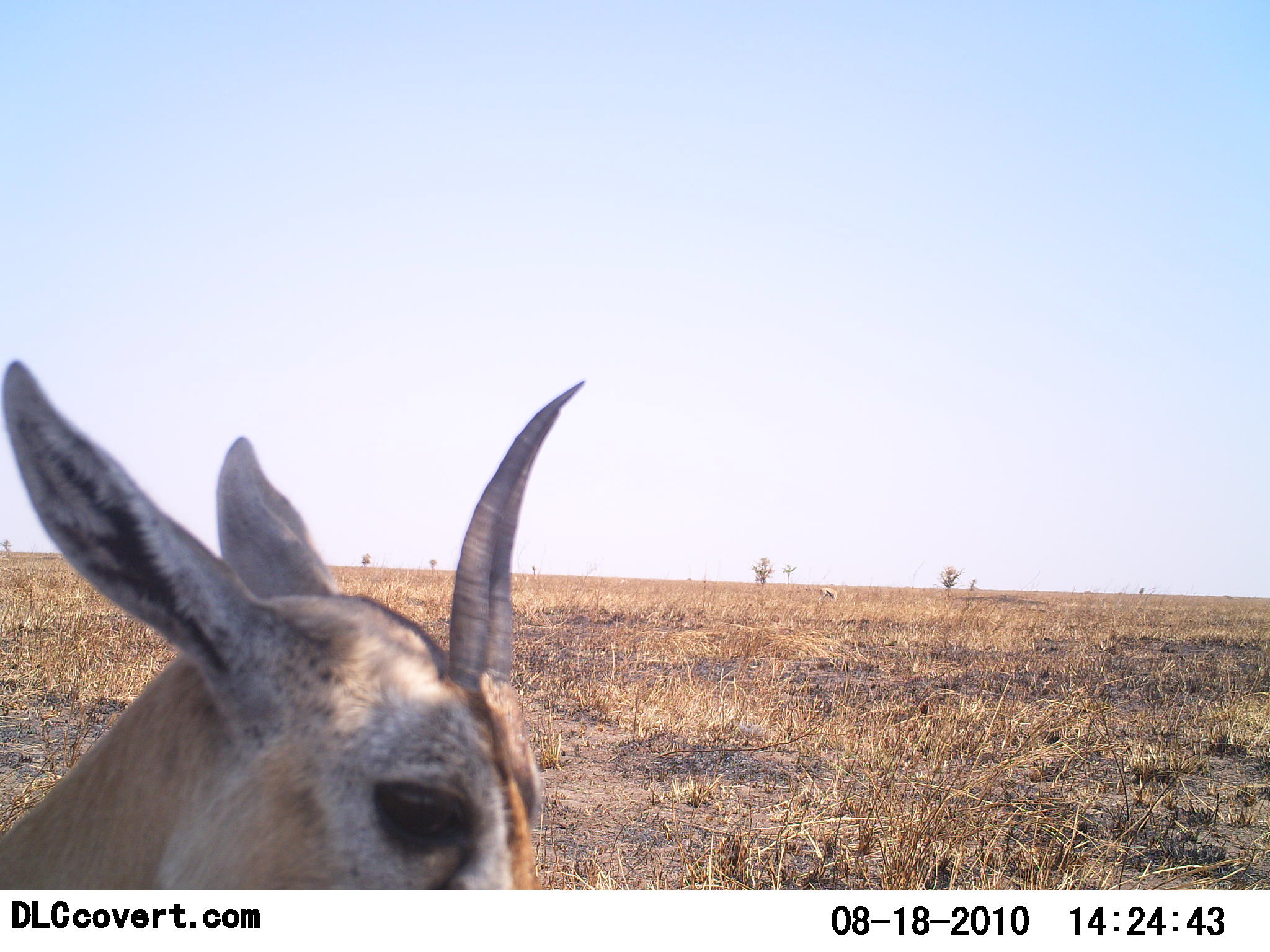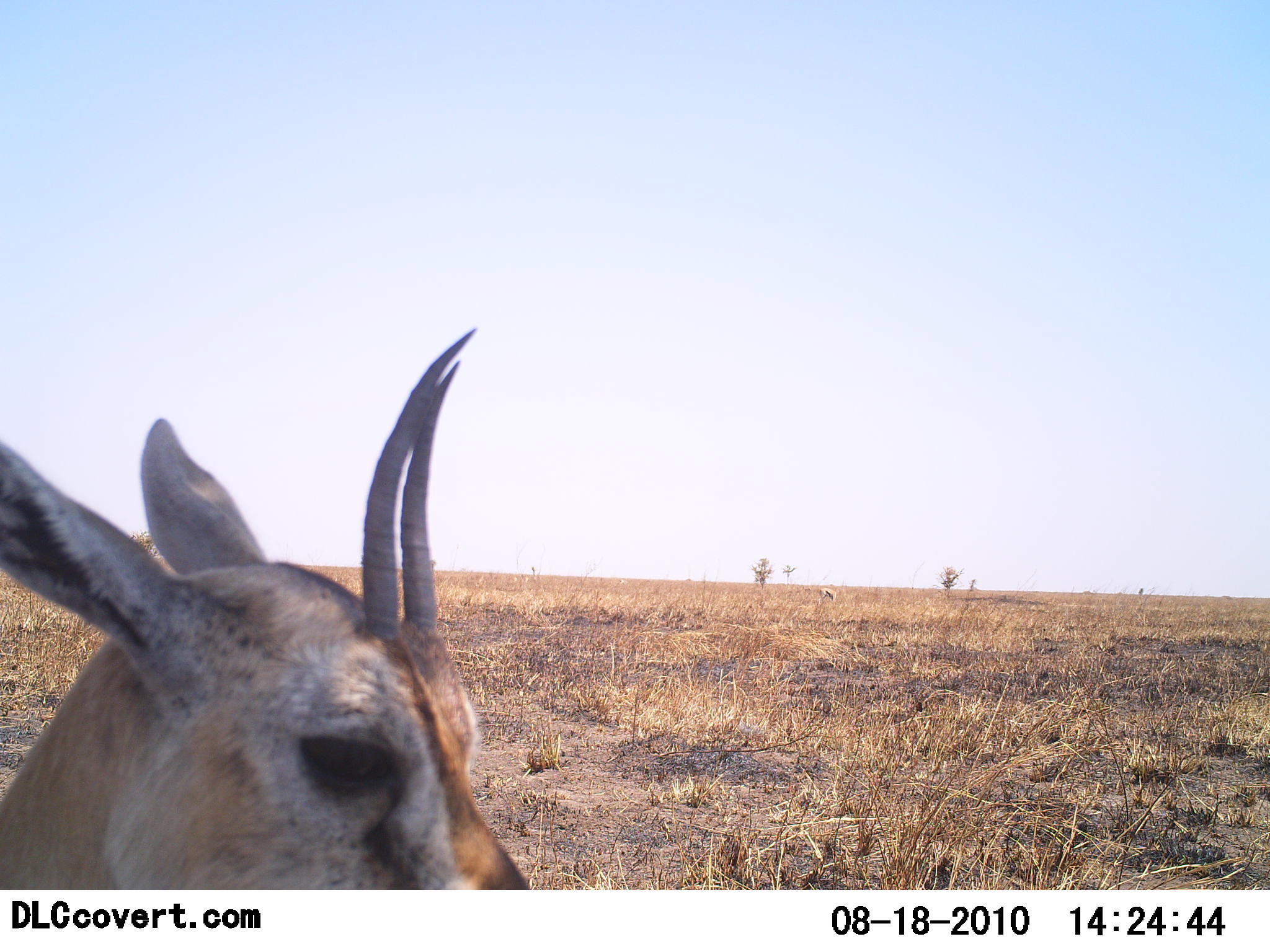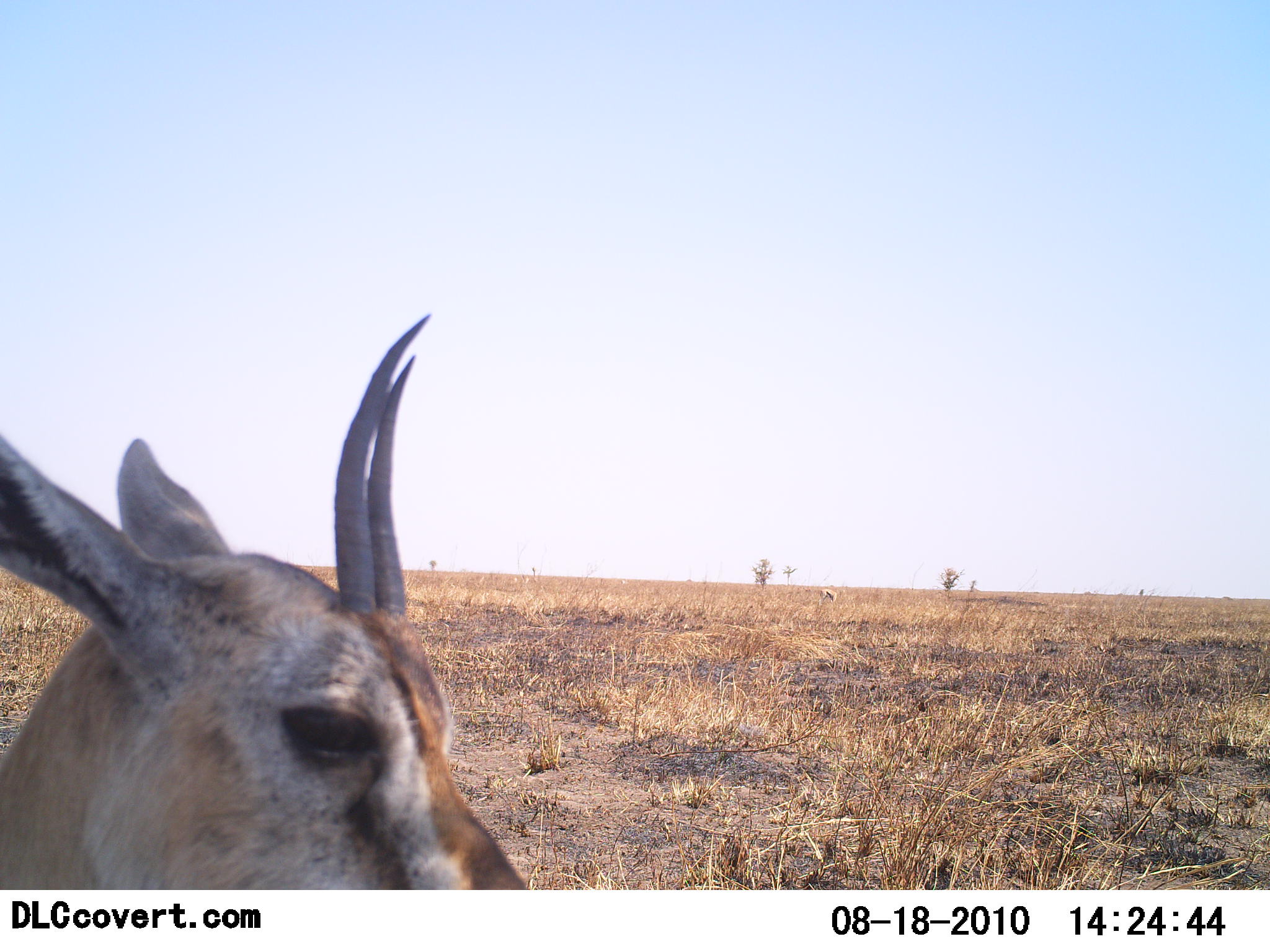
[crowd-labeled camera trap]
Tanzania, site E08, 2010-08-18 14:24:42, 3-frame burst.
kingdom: Animalia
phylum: Chordata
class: Mammalia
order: Artiodactyla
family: Bovidae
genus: Eudorcas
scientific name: Eudorcas thomsonii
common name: thomson's gazelle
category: gazellethomsons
Gazellethomsons (thomson's gazelle) (Eudorcas thomsonii), count 1. Behavior (volunteer vote fractions): standing 75%, resting 17%, moving 17%, interacting 0%. Young present (vote fraction): 0%. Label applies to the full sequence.